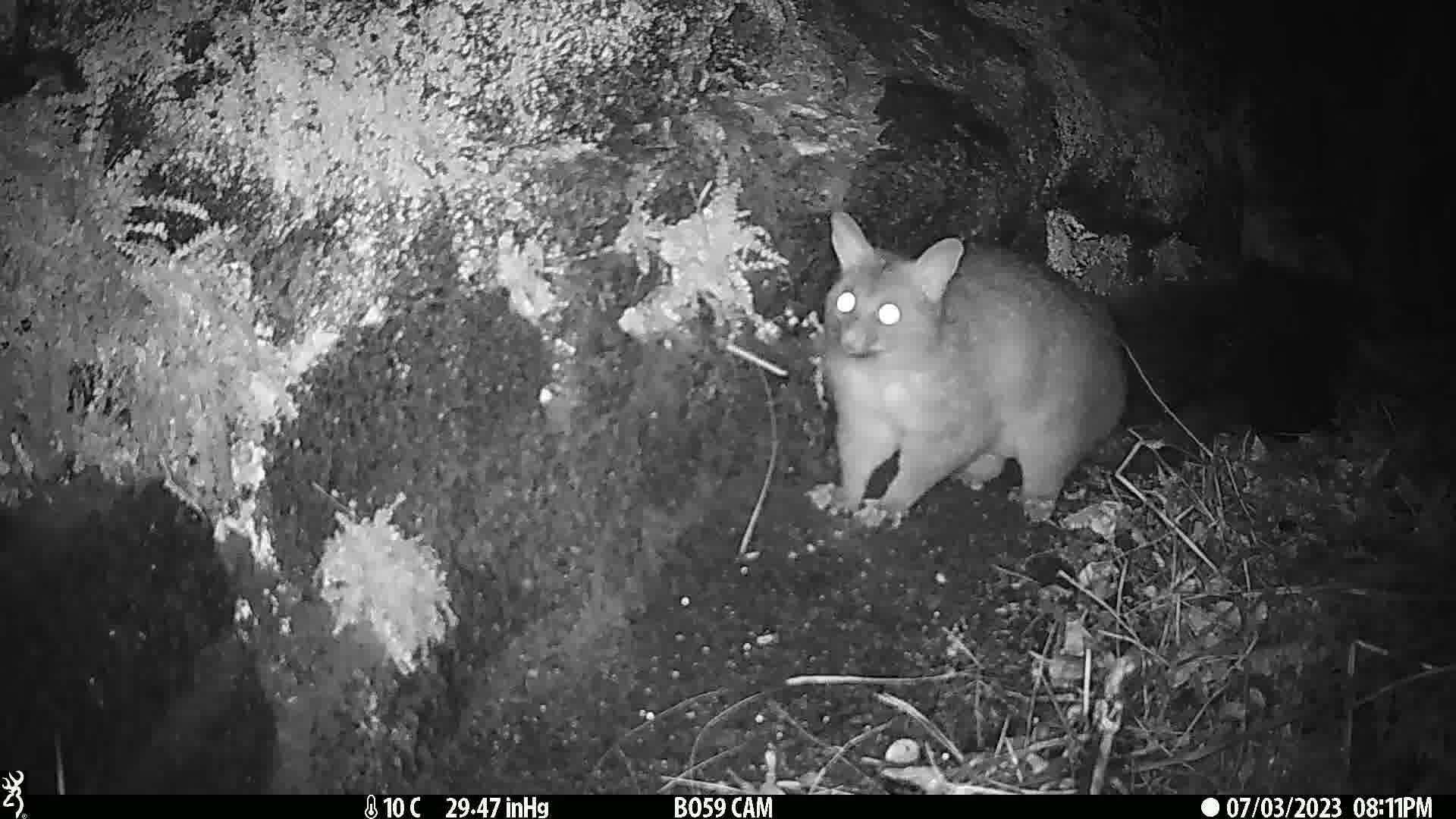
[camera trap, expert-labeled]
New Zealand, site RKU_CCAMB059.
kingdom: Animalia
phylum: Chordata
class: Mammalia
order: Diprotodontia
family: Phalangeridae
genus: Trichosurus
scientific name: Trichosurus vulpecula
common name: common brushtail possum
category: possum